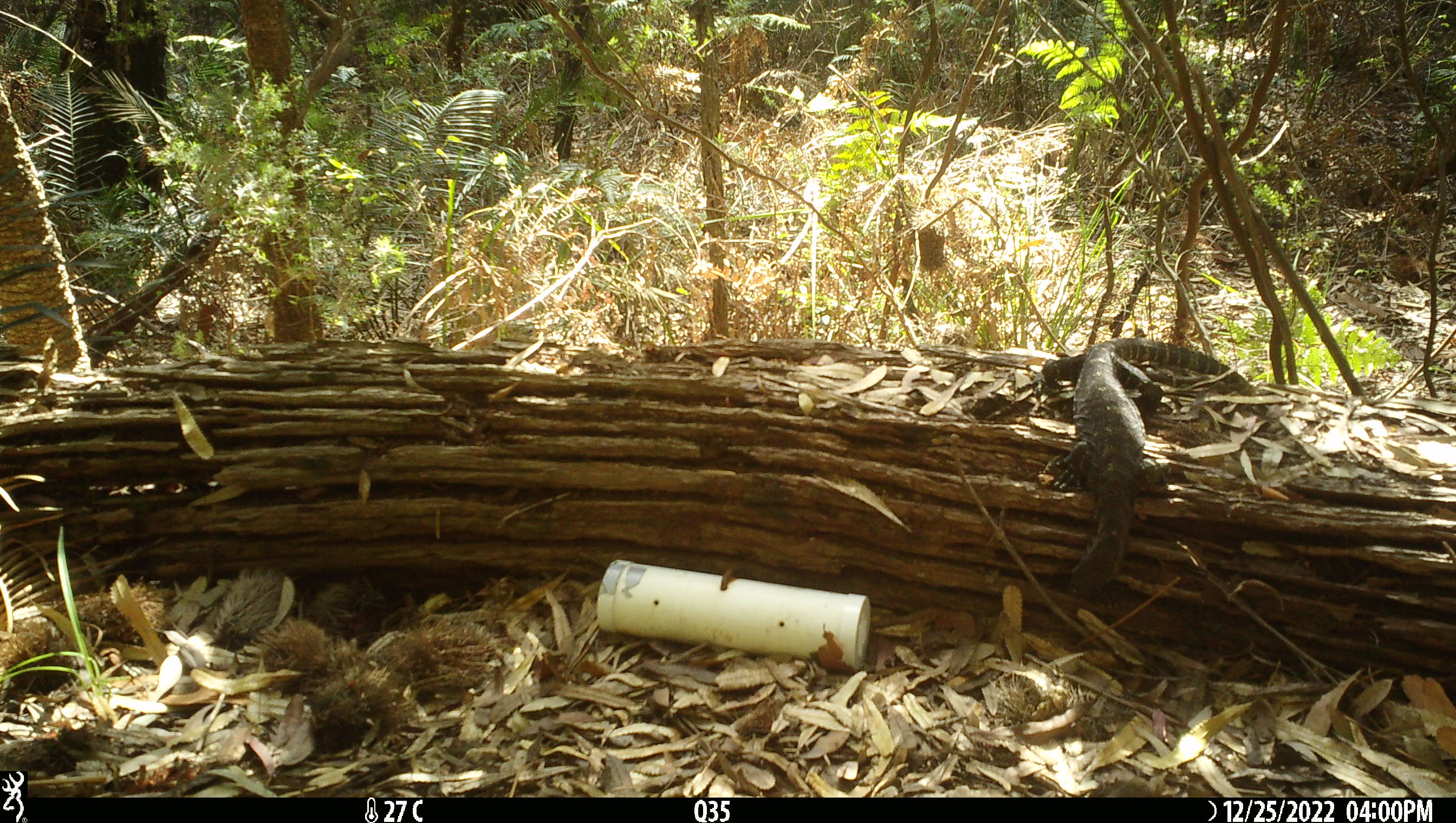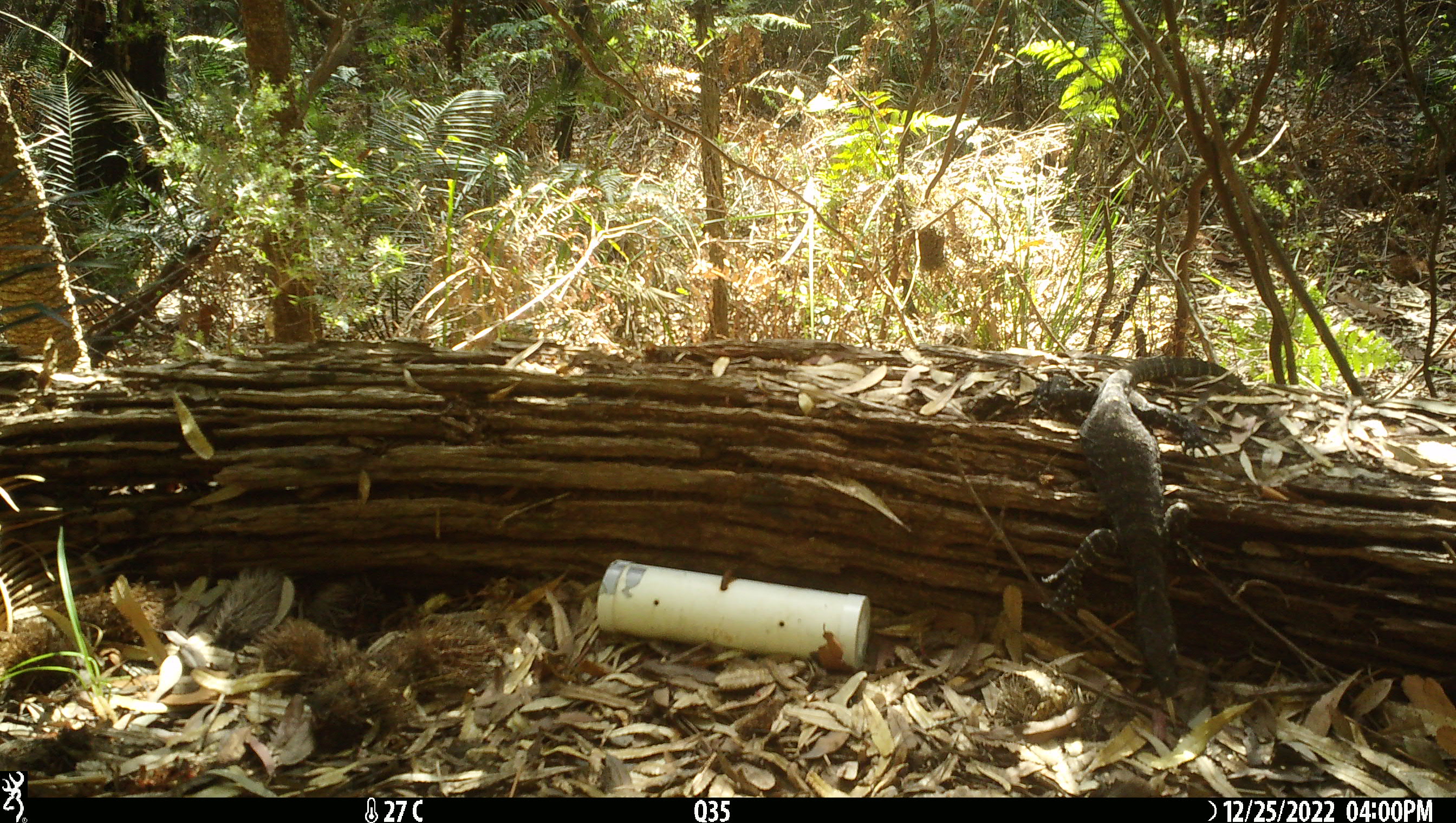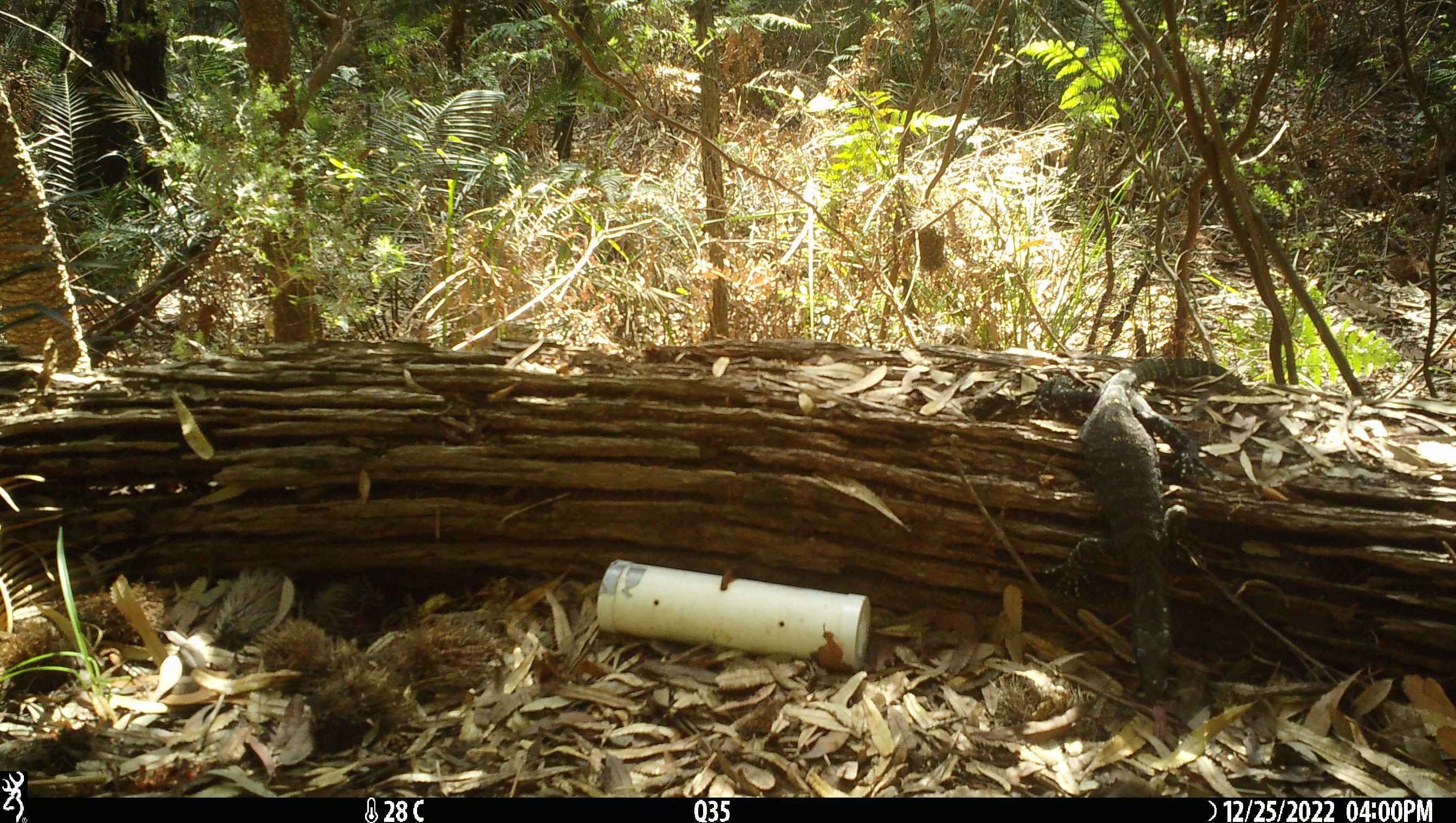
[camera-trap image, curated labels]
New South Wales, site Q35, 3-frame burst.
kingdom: Animalia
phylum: Chordata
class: Reptilia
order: Squamata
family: Varanidae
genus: Varanus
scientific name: Varanus varius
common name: lace monitor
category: goanna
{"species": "goanna (lace monitor) (Varanus varius)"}